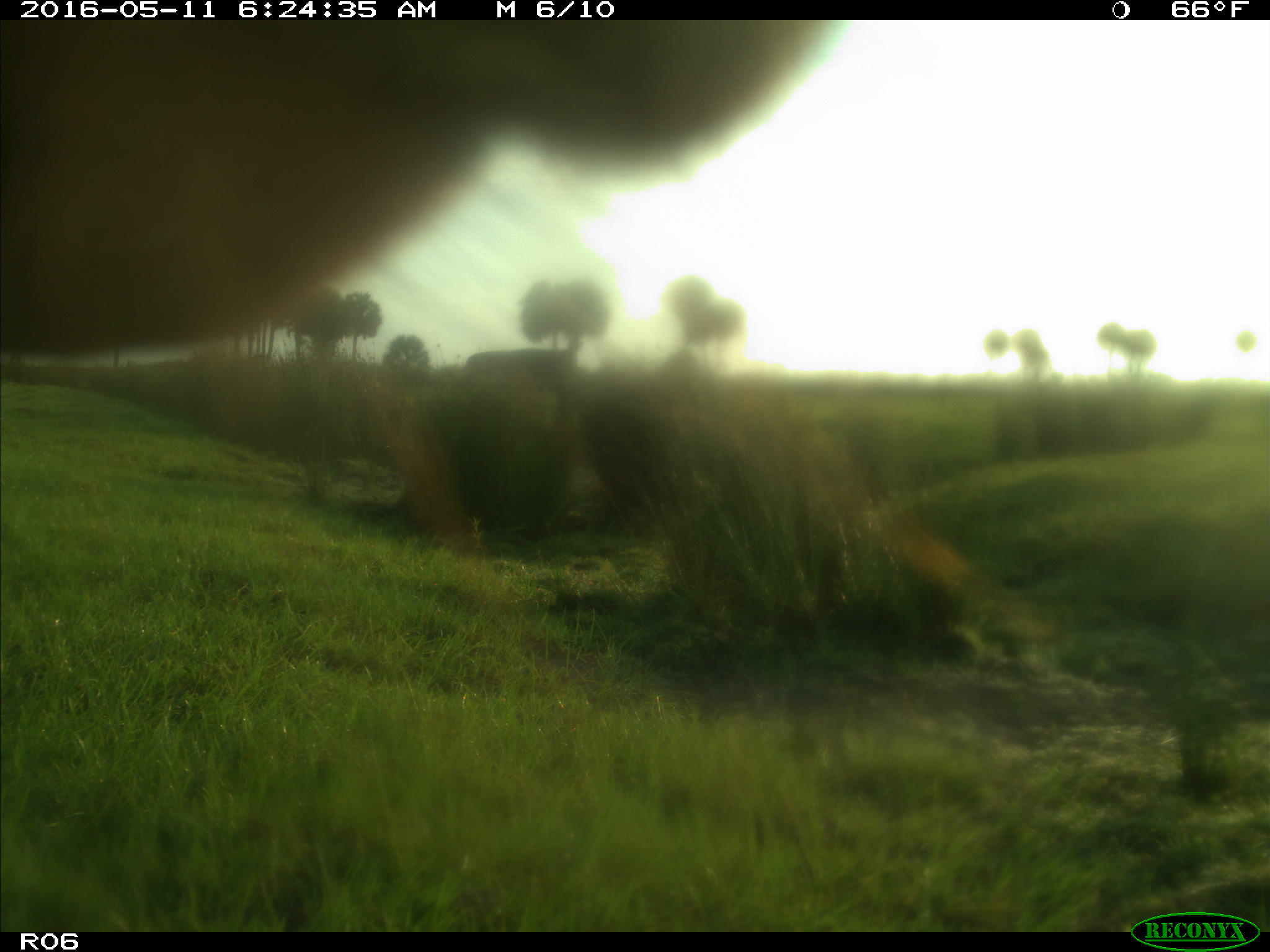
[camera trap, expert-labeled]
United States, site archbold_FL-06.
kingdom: Animalia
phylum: Chordata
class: Mammalia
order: Artiodactyla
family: Bovidae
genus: Bos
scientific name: Bos taurus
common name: domestic cow